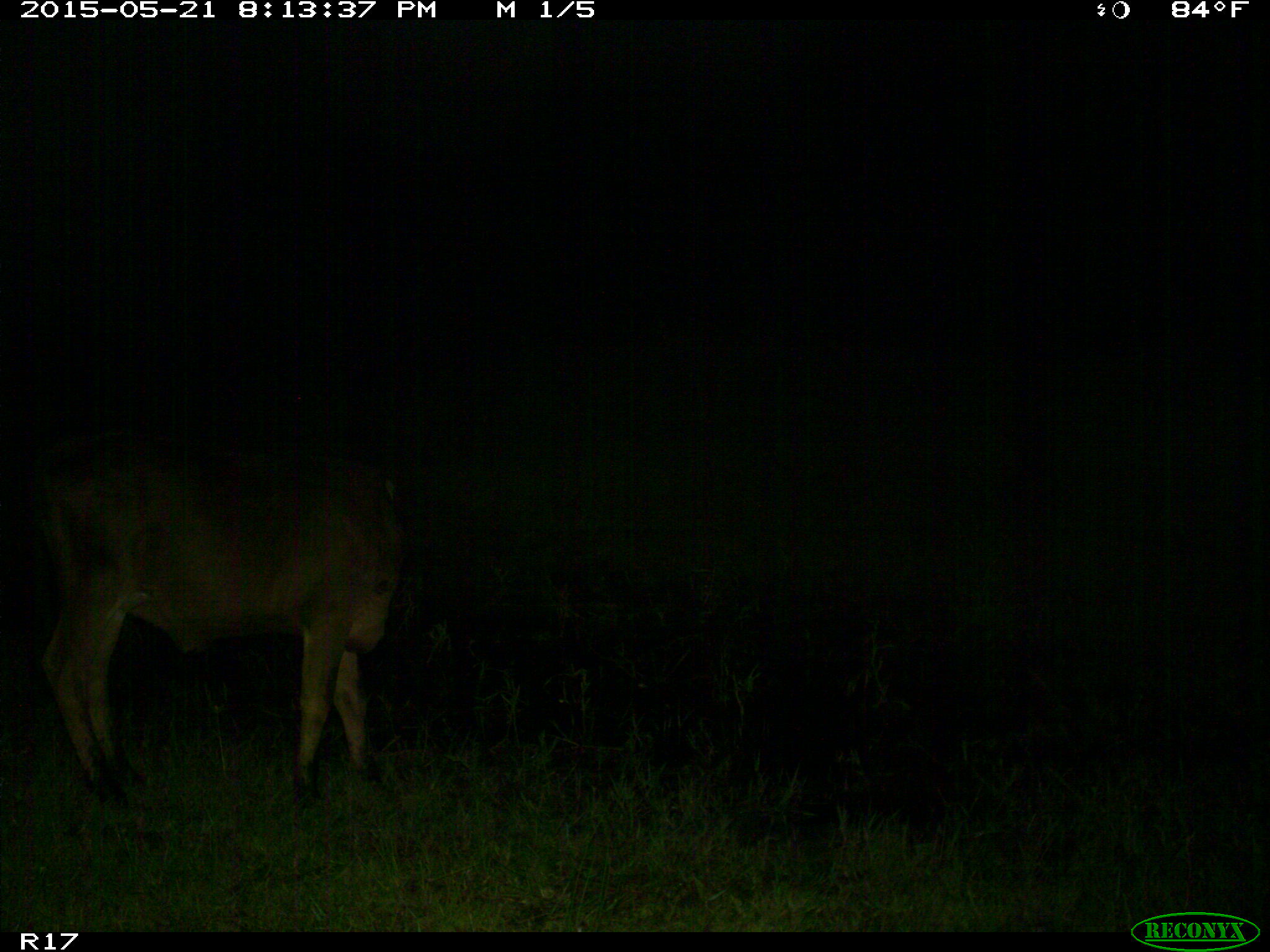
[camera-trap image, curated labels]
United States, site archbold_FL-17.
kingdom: Animalia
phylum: Chordata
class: Mammalia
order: Artiodactyla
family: Bovidae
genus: Bos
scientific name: Bos taurus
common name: domestic cow